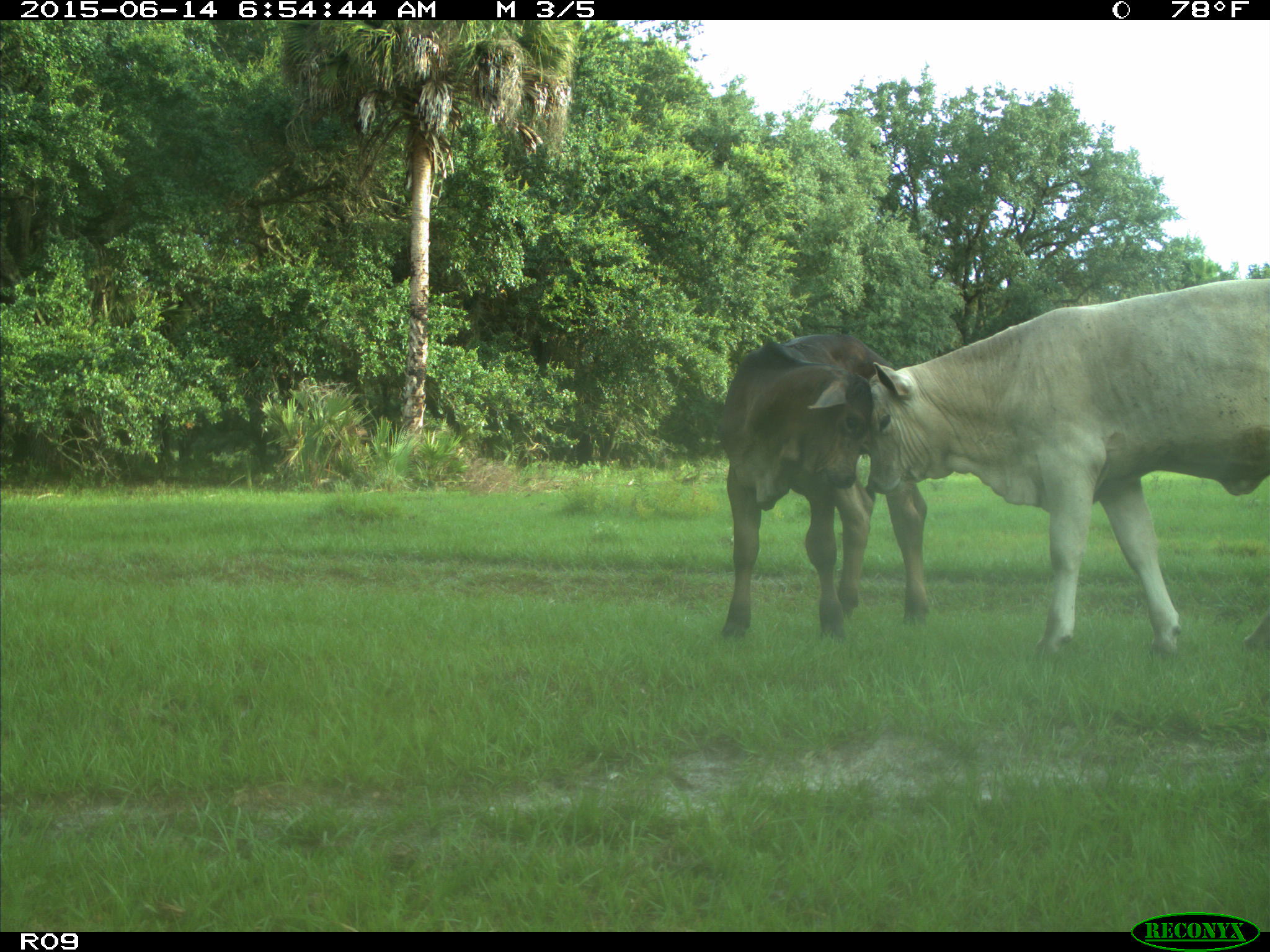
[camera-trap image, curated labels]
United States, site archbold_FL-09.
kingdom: Animalia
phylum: Chordata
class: Mammalia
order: Artiodactyla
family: Bovidae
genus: Bos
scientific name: Bos taurus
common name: domestic cow